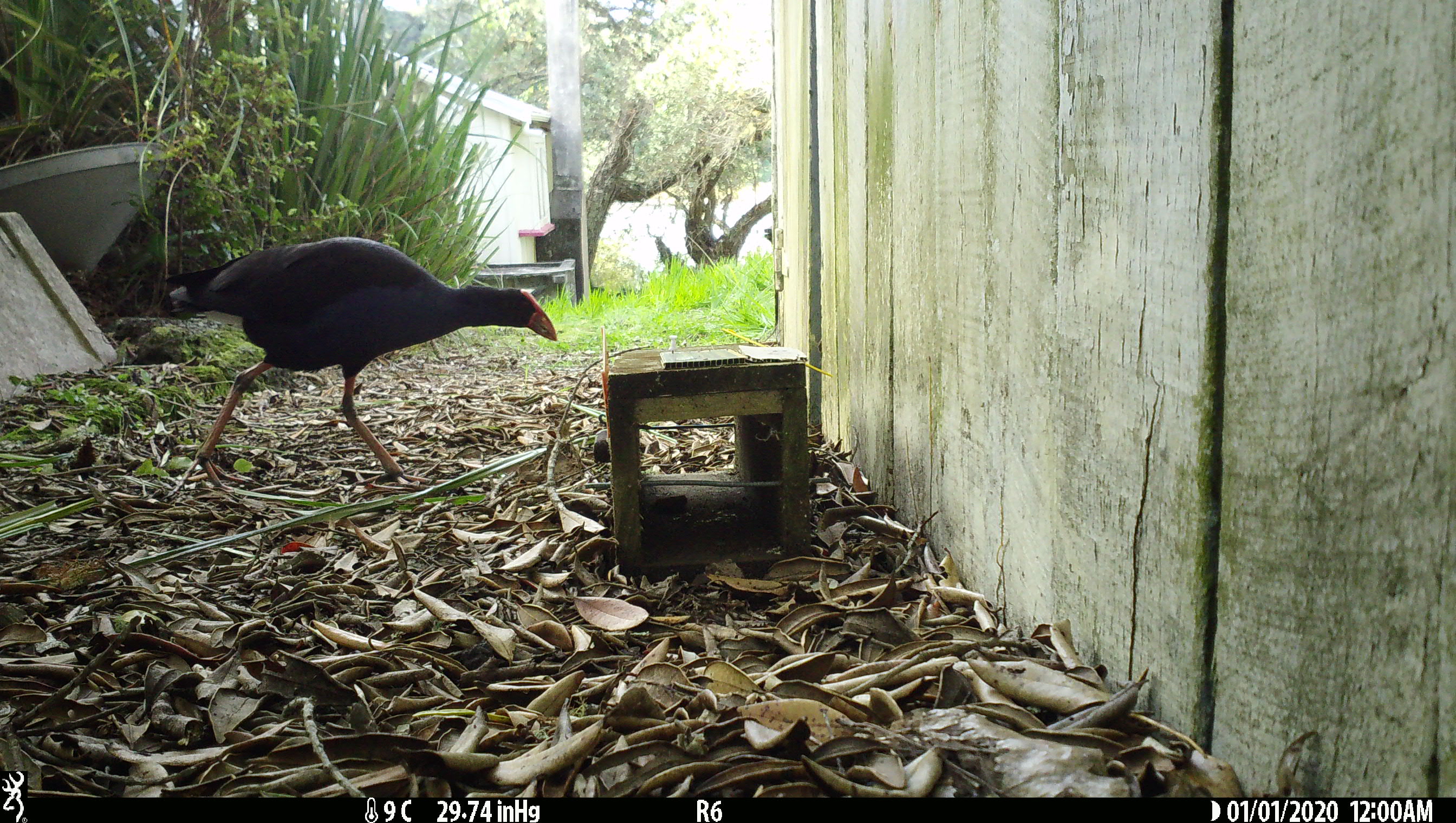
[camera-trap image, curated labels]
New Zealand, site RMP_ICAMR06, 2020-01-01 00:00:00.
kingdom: Animalia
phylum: Chordata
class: Aves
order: Gruiformes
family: Rallidae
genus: Porphyrio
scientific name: Porphyrio melanotus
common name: australasian swamphen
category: pukeko